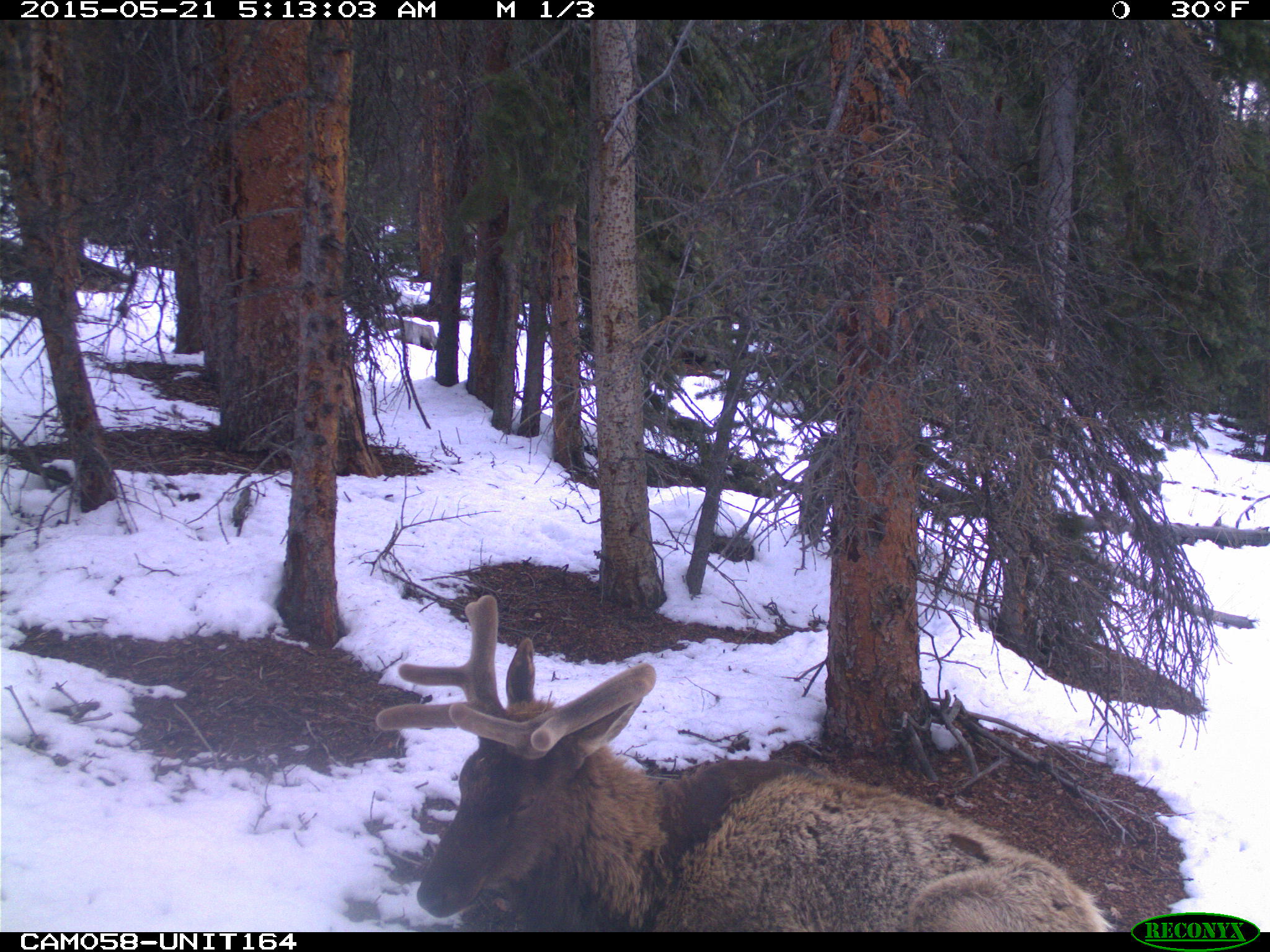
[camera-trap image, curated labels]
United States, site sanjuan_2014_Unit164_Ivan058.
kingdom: Animalia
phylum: Chordata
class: Mammalia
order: Artiodactyla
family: Cervidae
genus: Cervus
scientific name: Cervus elaphus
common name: red deer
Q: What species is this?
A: Cervus elaphus (red deer).